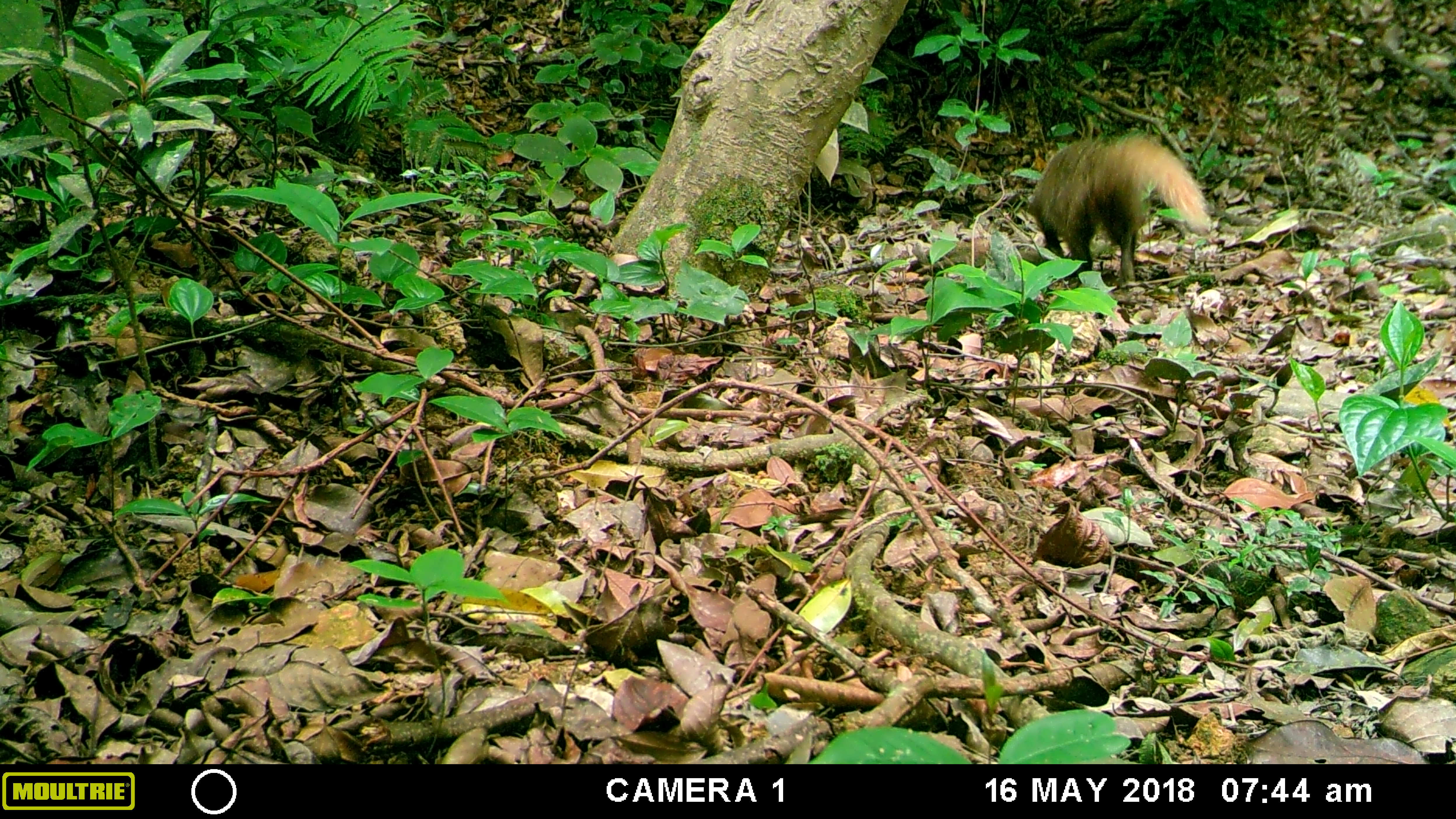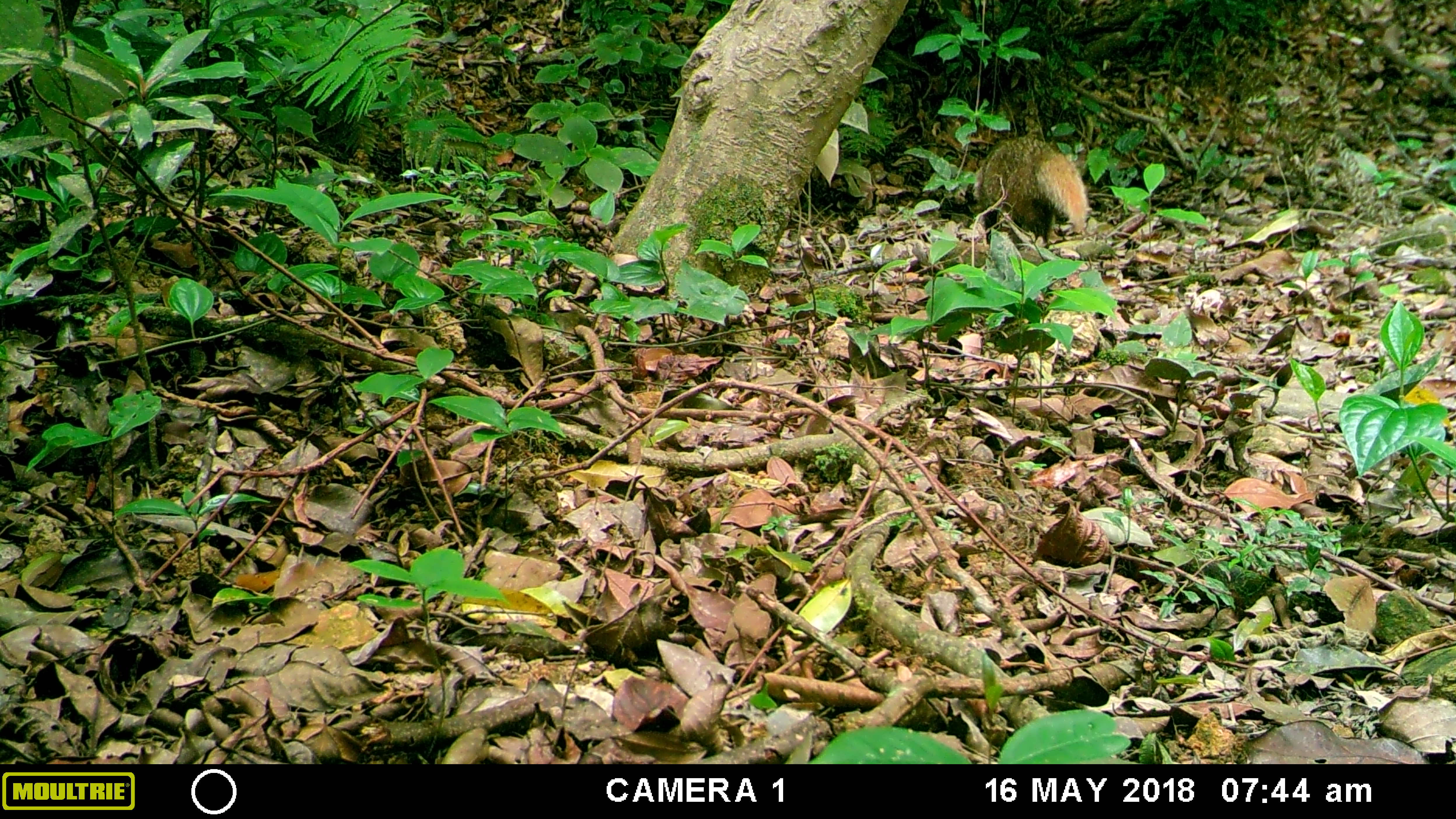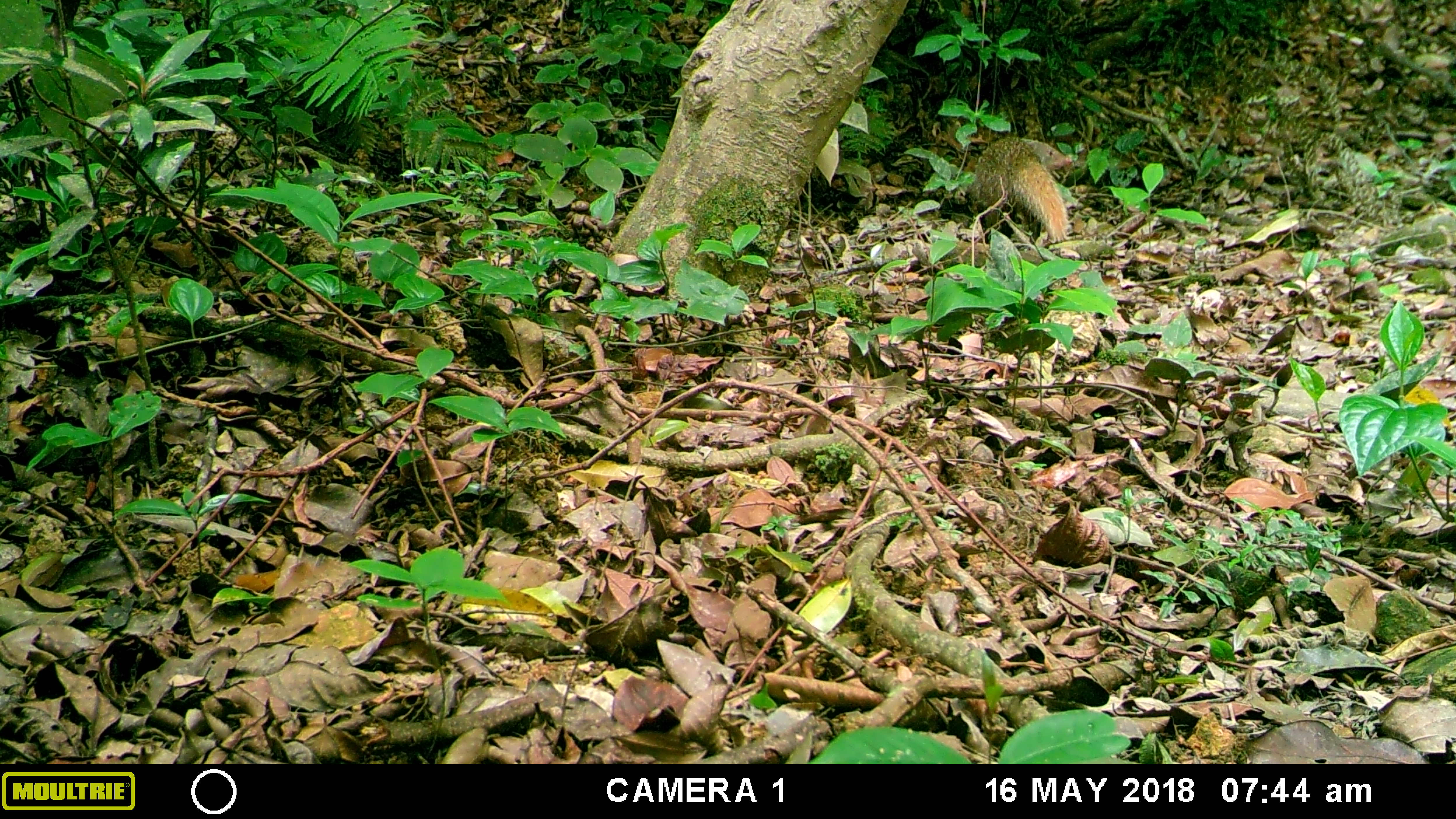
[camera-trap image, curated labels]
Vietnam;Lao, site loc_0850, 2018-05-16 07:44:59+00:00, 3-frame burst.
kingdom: Animalia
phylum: Chordata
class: Mammalia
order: Carnivora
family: Herpestidae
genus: Urva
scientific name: Urva urva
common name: crab-eating mongoose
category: crab eating mongoose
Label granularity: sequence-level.